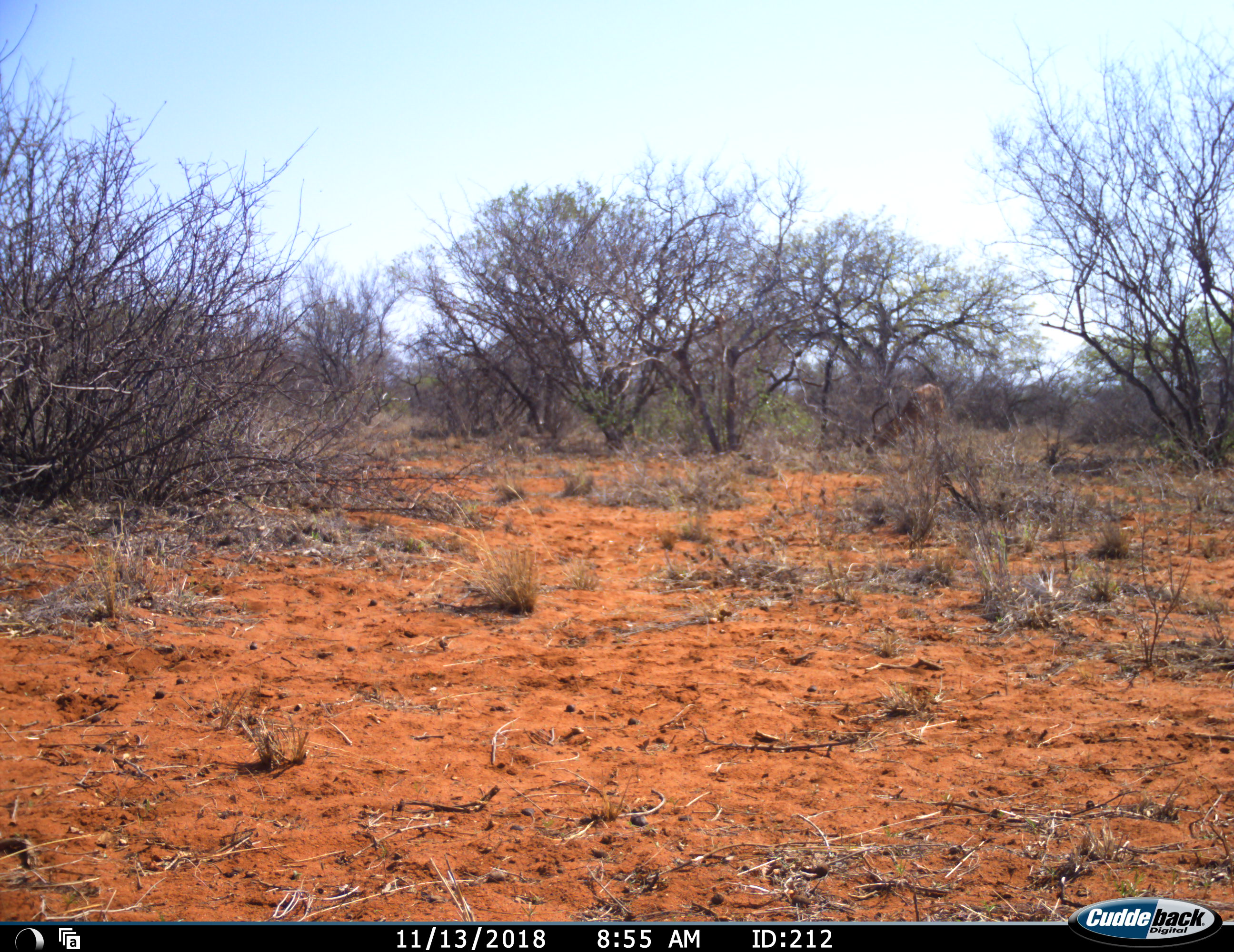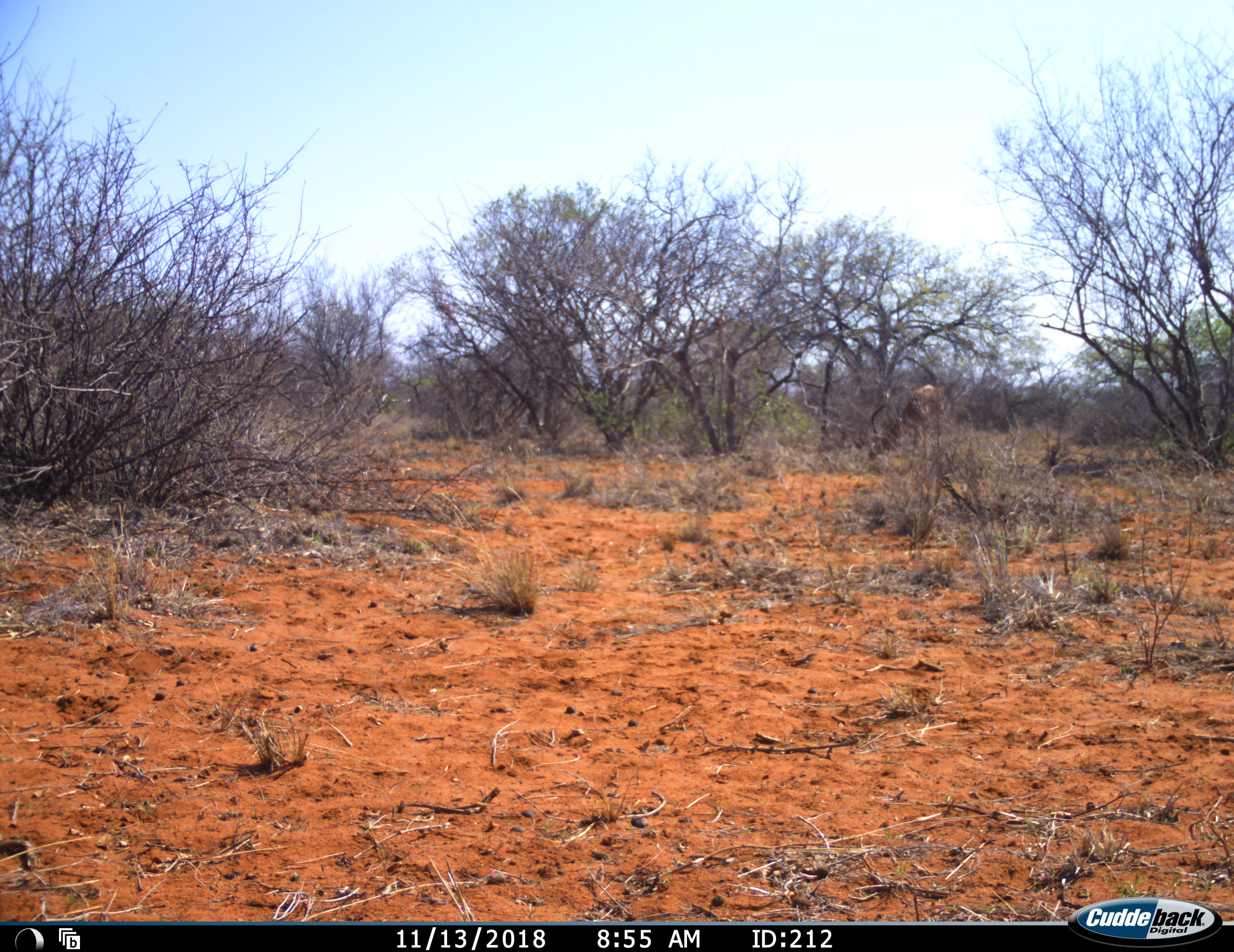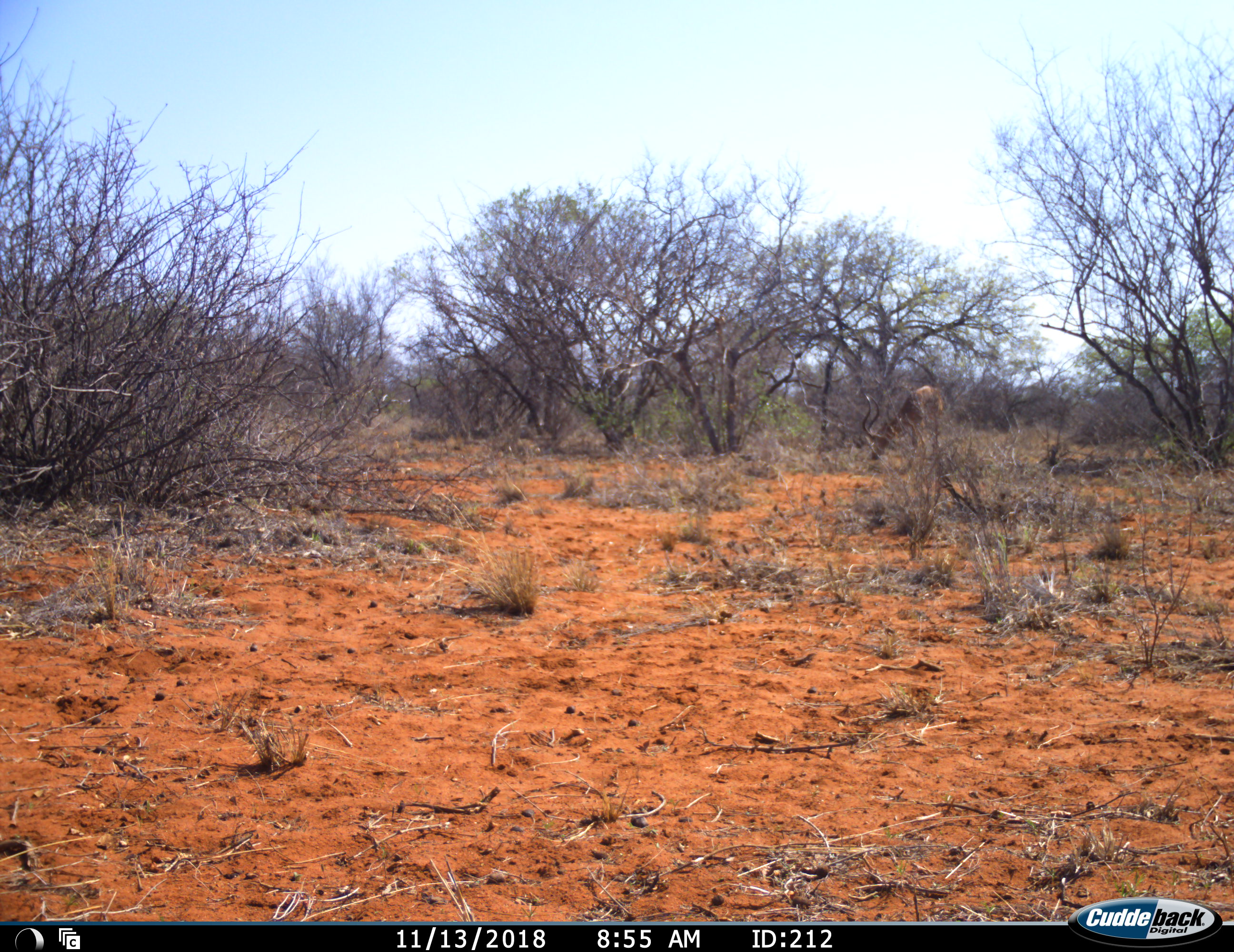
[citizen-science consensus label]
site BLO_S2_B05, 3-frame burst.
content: unidentified animal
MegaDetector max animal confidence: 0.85